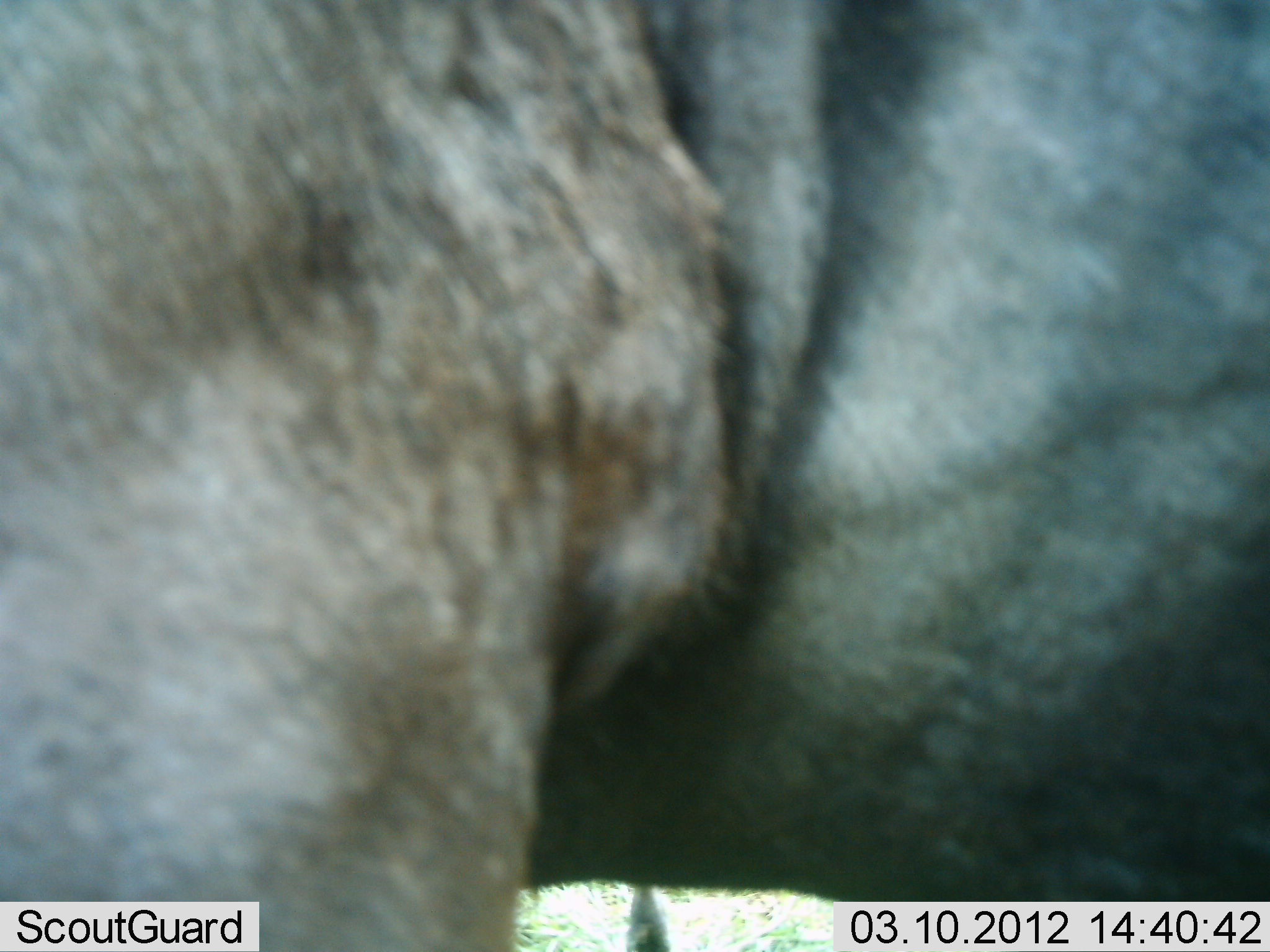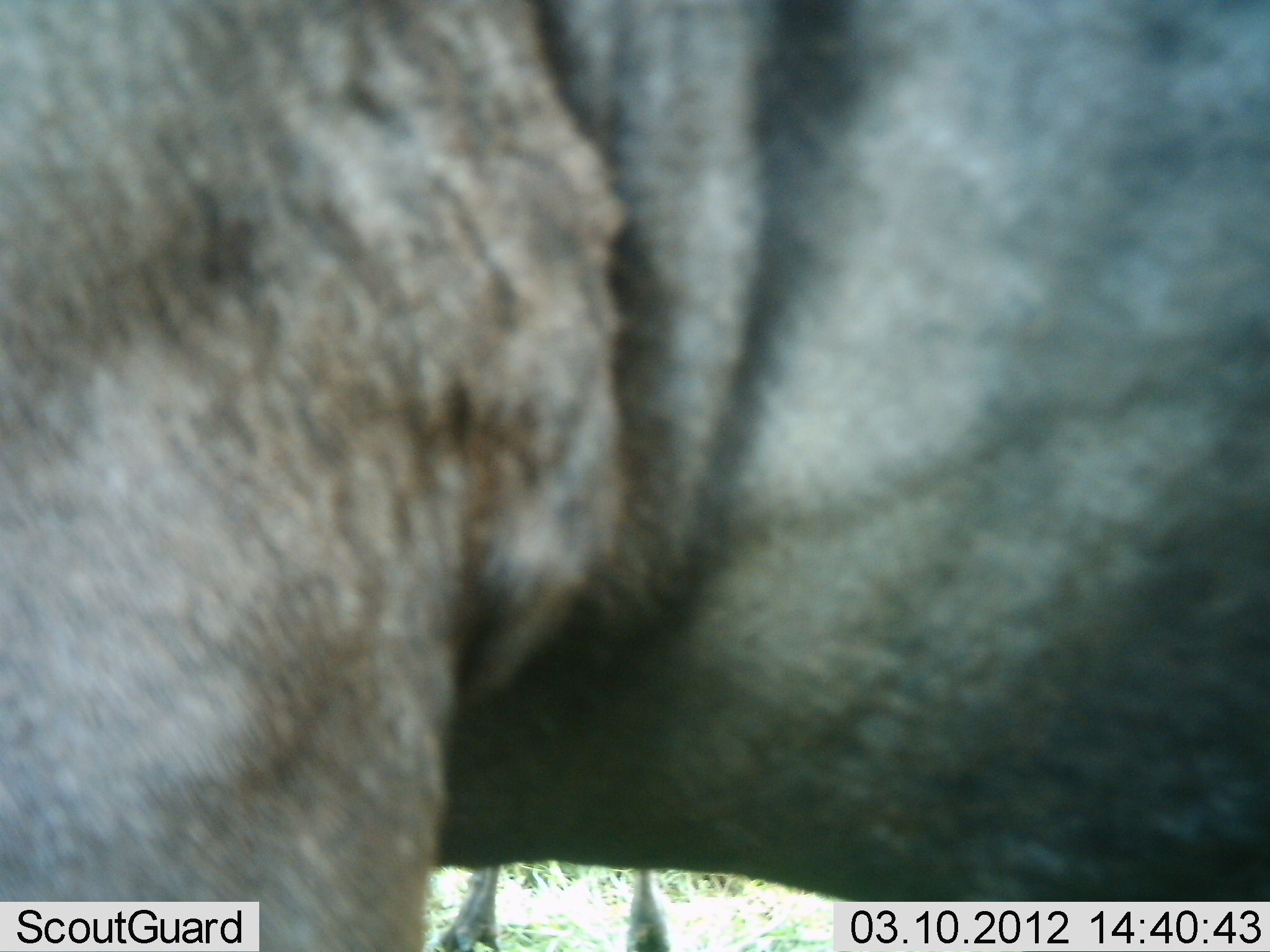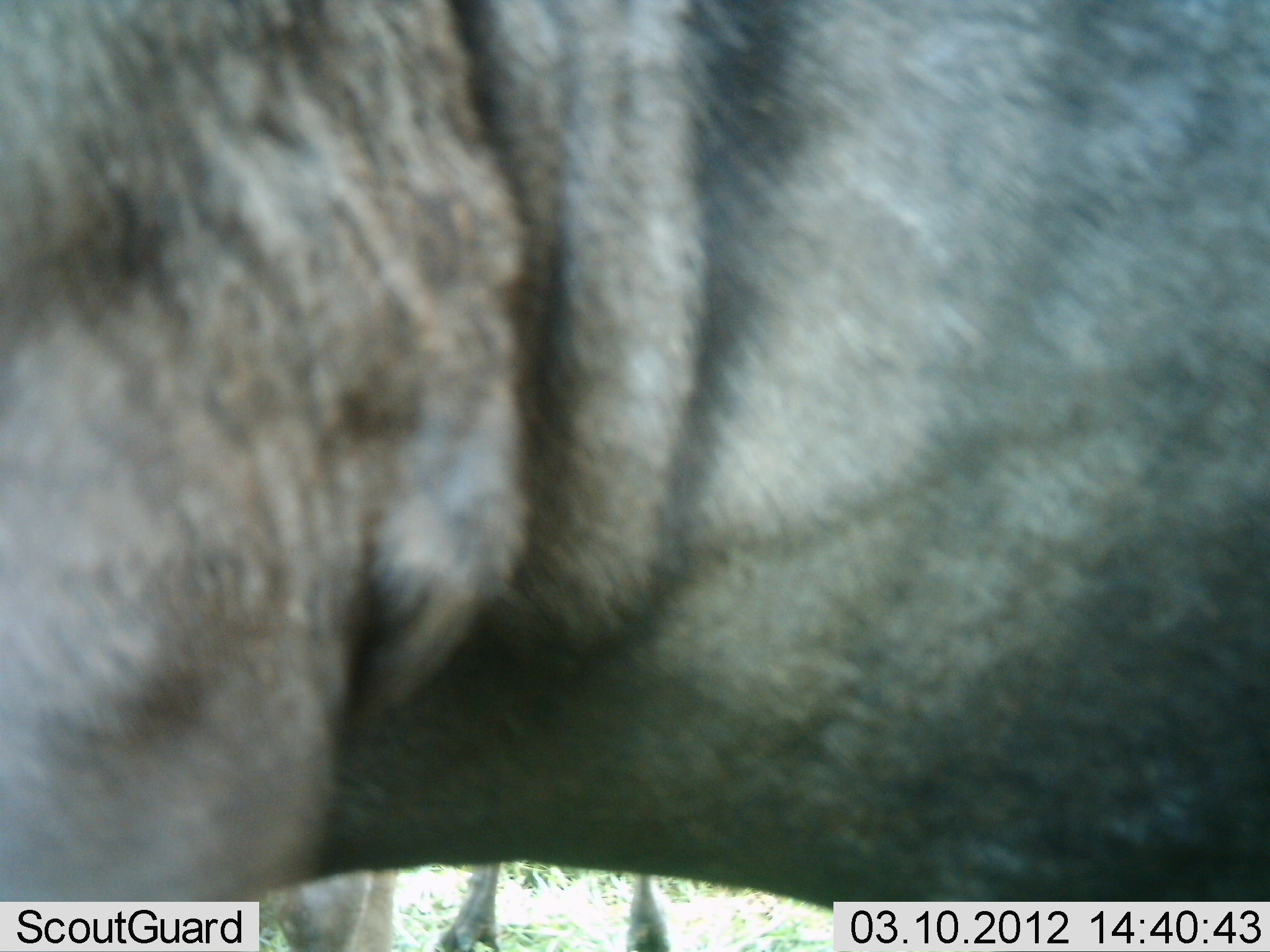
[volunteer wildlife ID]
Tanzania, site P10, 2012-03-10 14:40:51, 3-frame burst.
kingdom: Animalia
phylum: Chordata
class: Mammalia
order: Artiodactyla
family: Bovidae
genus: Connochaetes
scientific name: Connochaetes taurinus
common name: blue wildebeest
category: wildebeest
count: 1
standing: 100%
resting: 0%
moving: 0%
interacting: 0%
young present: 0%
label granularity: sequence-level